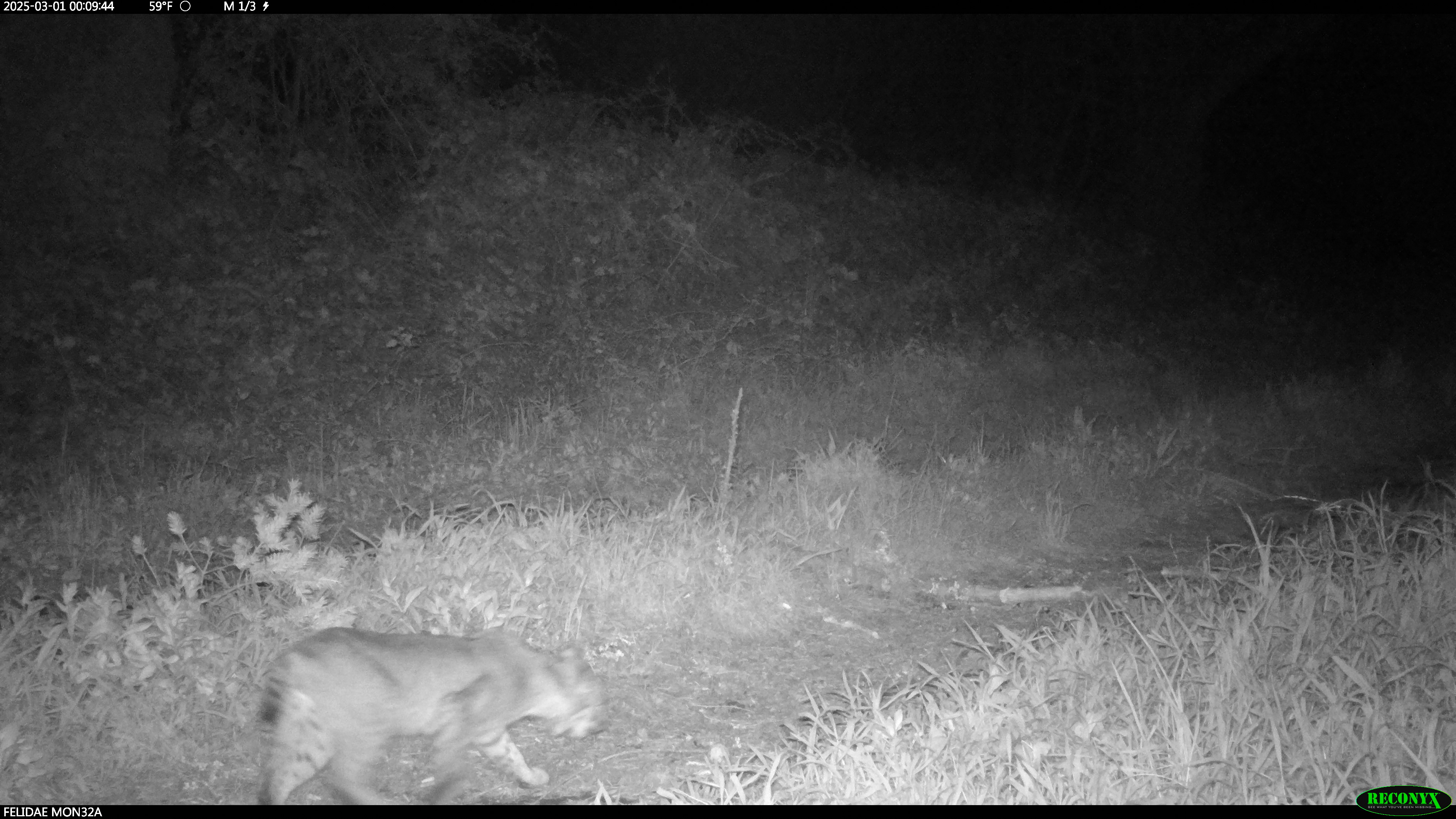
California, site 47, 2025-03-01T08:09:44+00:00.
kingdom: Animalia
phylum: Chordata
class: Mammalia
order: Carnivora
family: Felidae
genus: Lynx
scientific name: Lynx rufus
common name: bobcat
Bobcat (Lynx rufus).